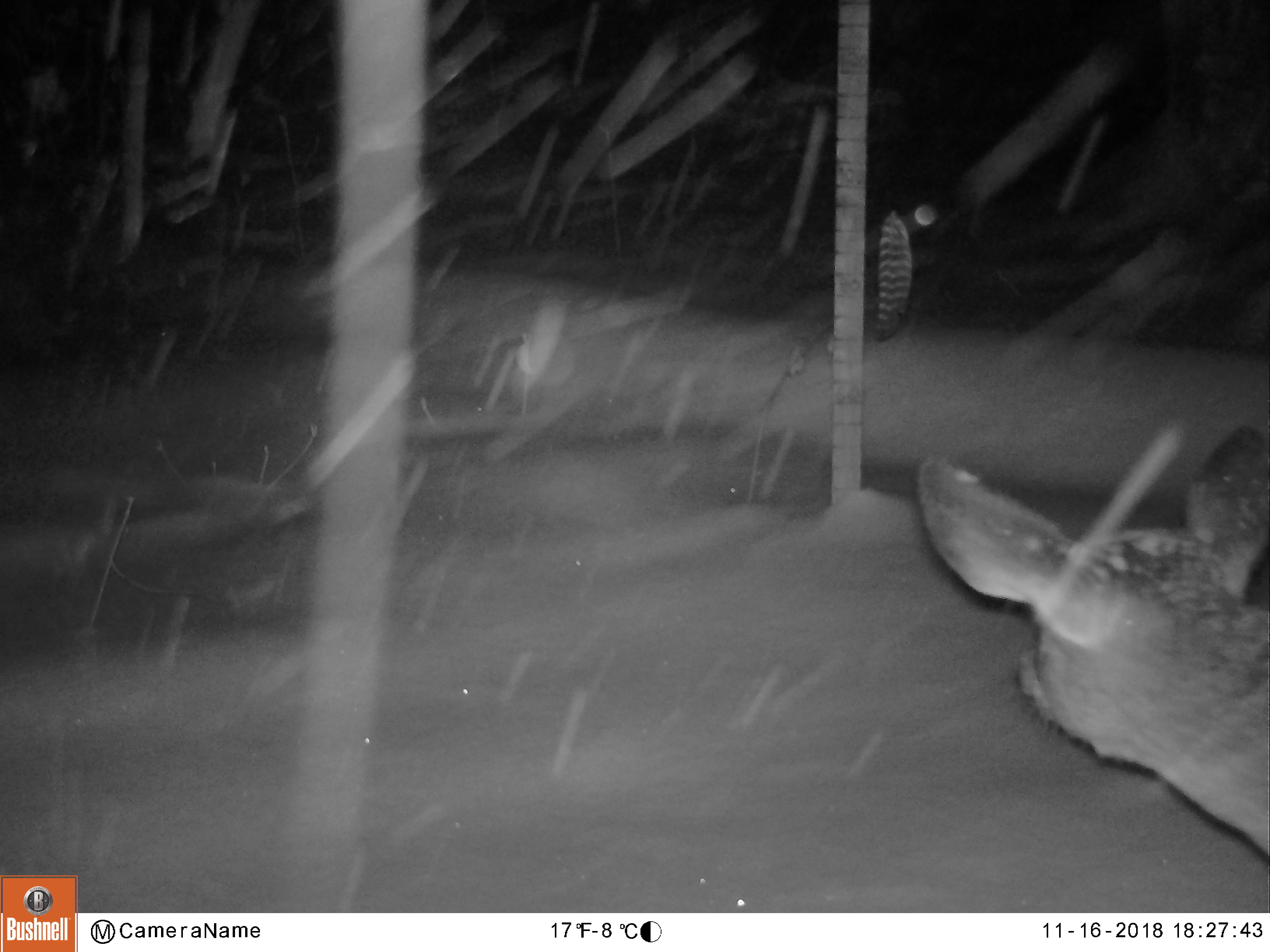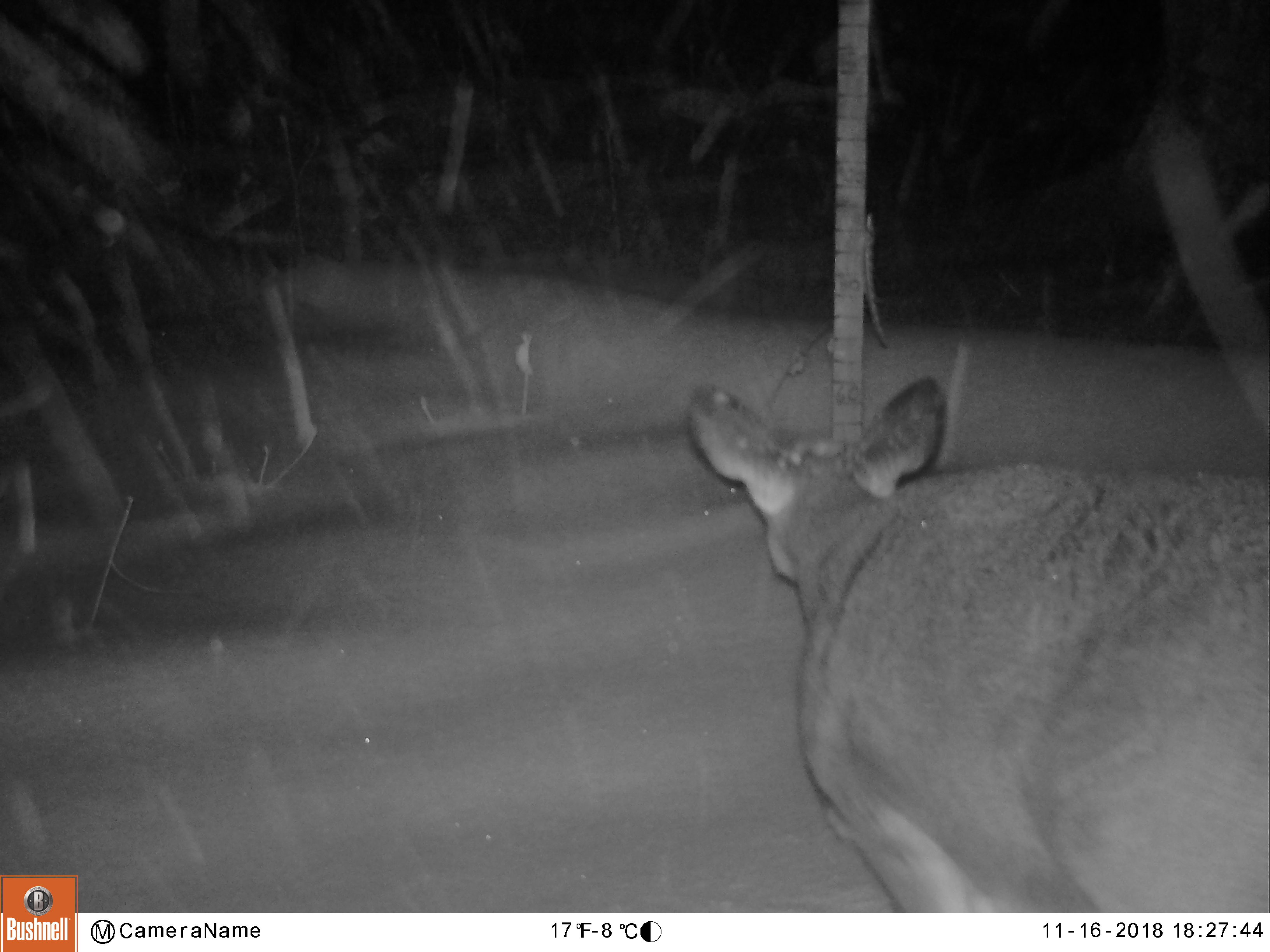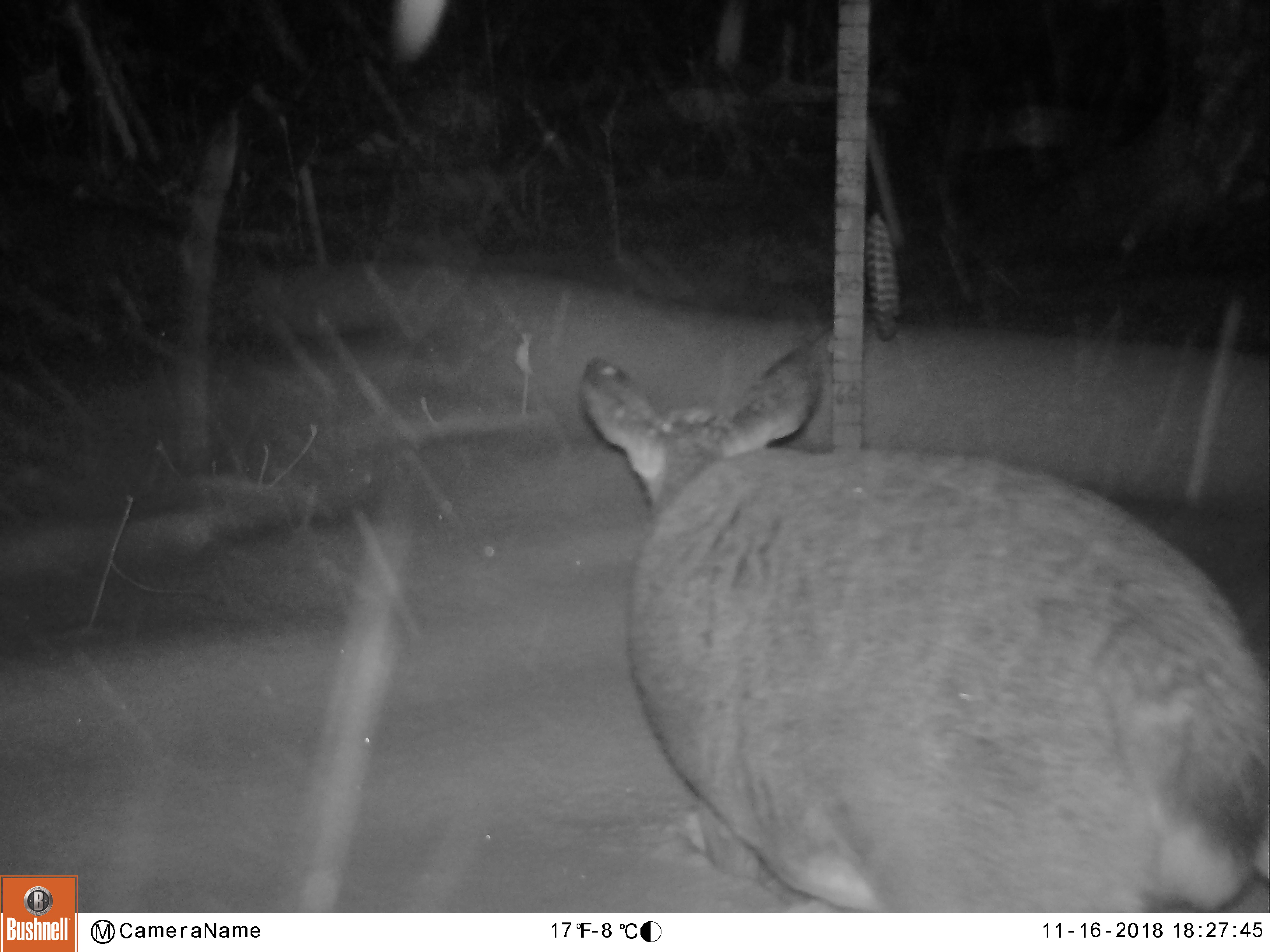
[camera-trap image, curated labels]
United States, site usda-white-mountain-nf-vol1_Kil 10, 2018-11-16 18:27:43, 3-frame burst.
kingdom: Animalia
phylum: Chordata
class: Mammalia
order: Artiodactyla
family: Cervidae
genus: Odocoileus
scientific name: Odocoileus virginianus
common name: white-tailed deer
White-tailed deer (Odocoileus virginianus).